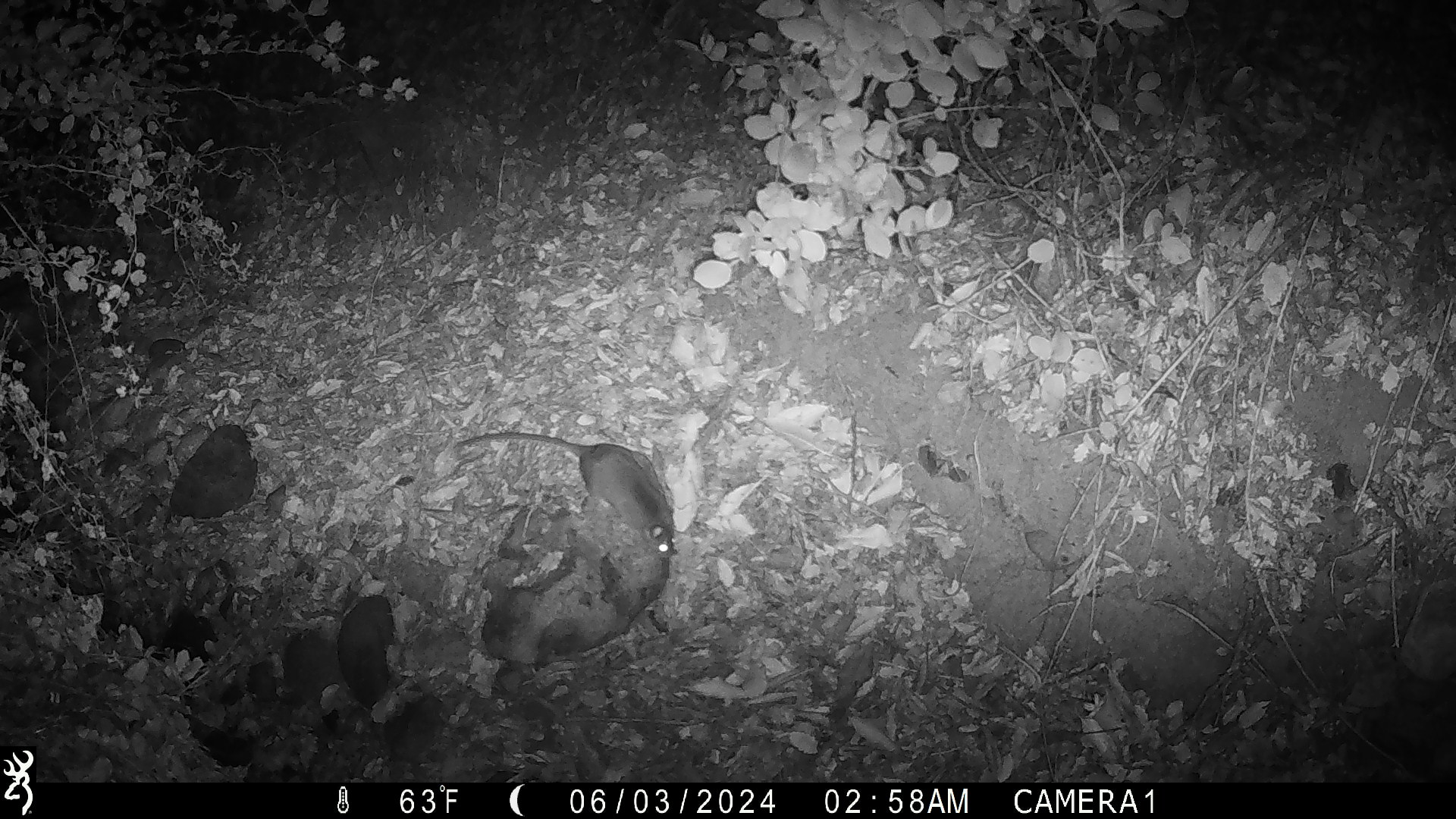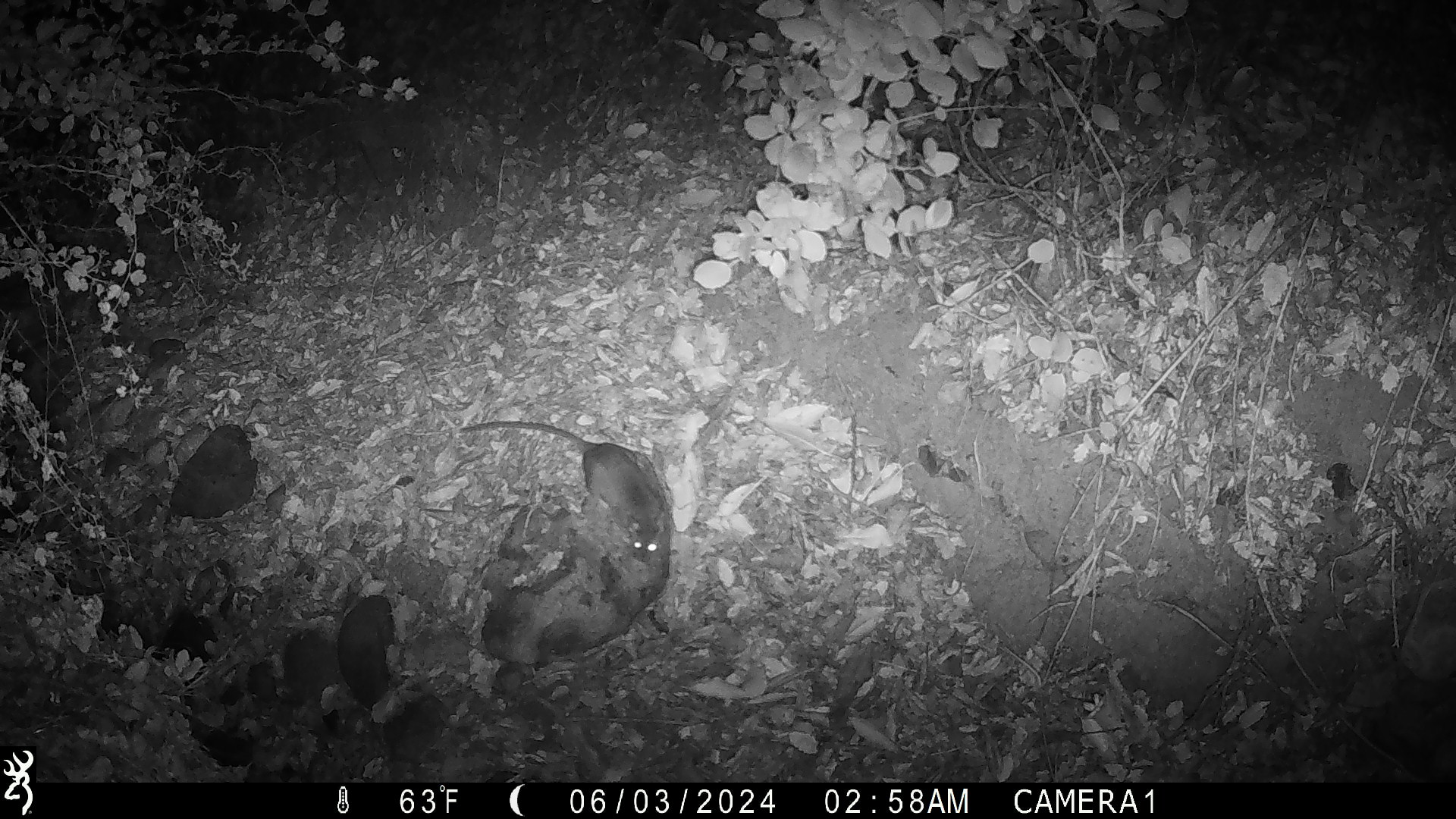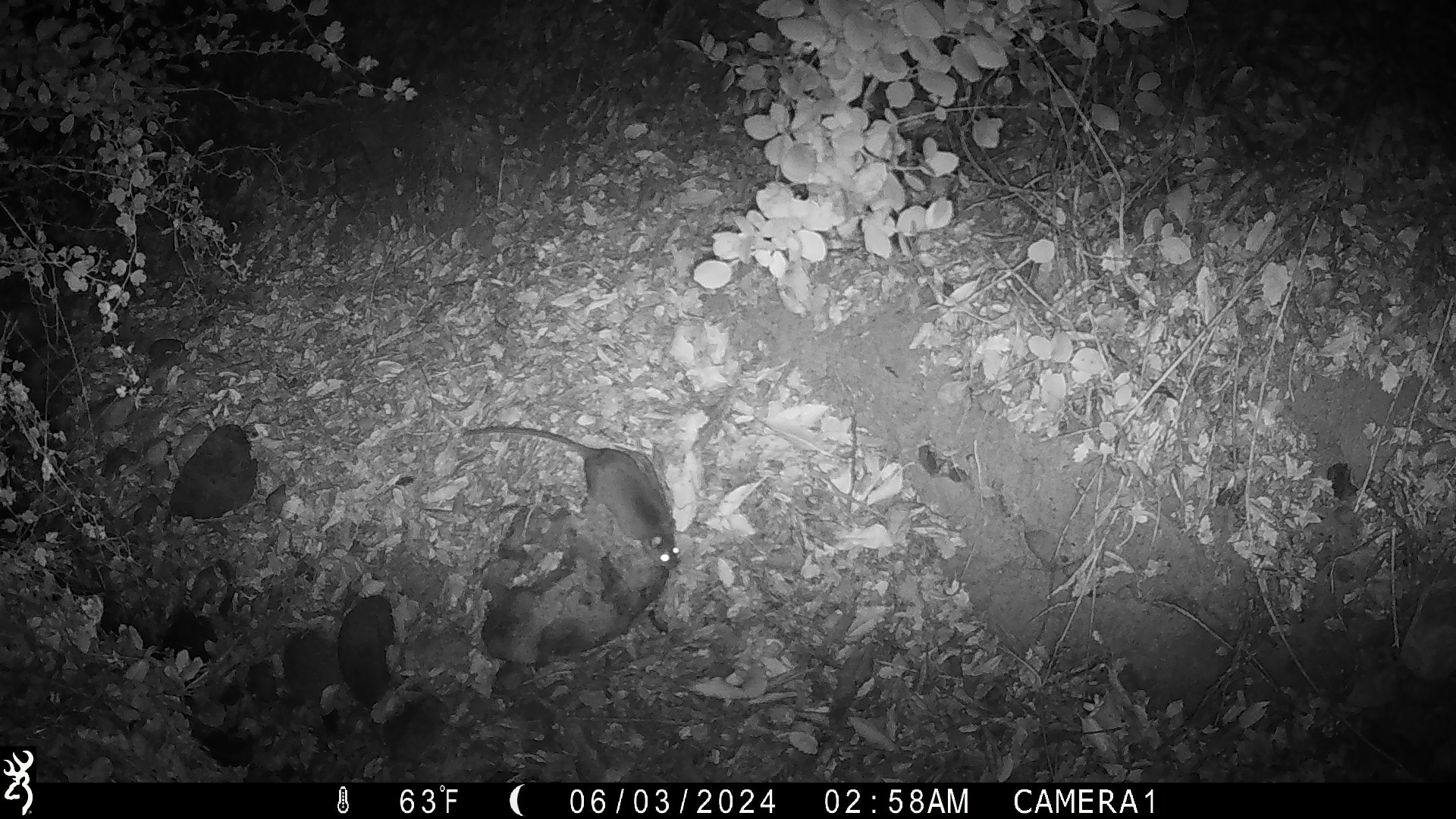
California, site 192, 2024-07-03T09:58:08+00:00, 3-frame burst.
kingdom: Animalia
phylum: Chordata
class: Mammalia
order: Rodentia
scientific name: Rodentia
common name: mouse or rat